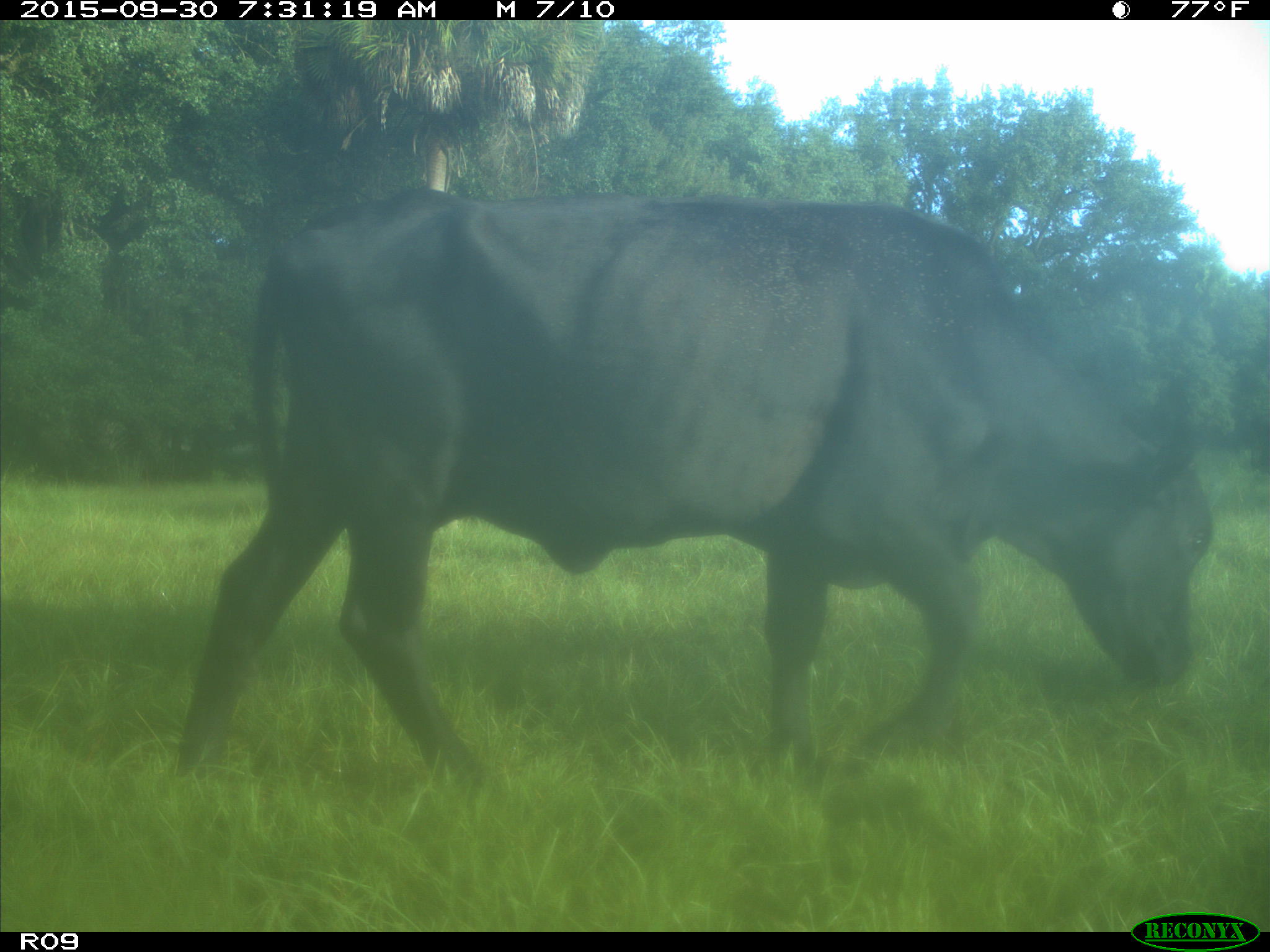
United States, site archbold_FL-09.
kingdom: Animalia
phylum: Chordata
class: Mammalia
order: Artiodactyla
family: Bovidae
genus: Bos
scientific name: Bos taurus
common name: domestic cow